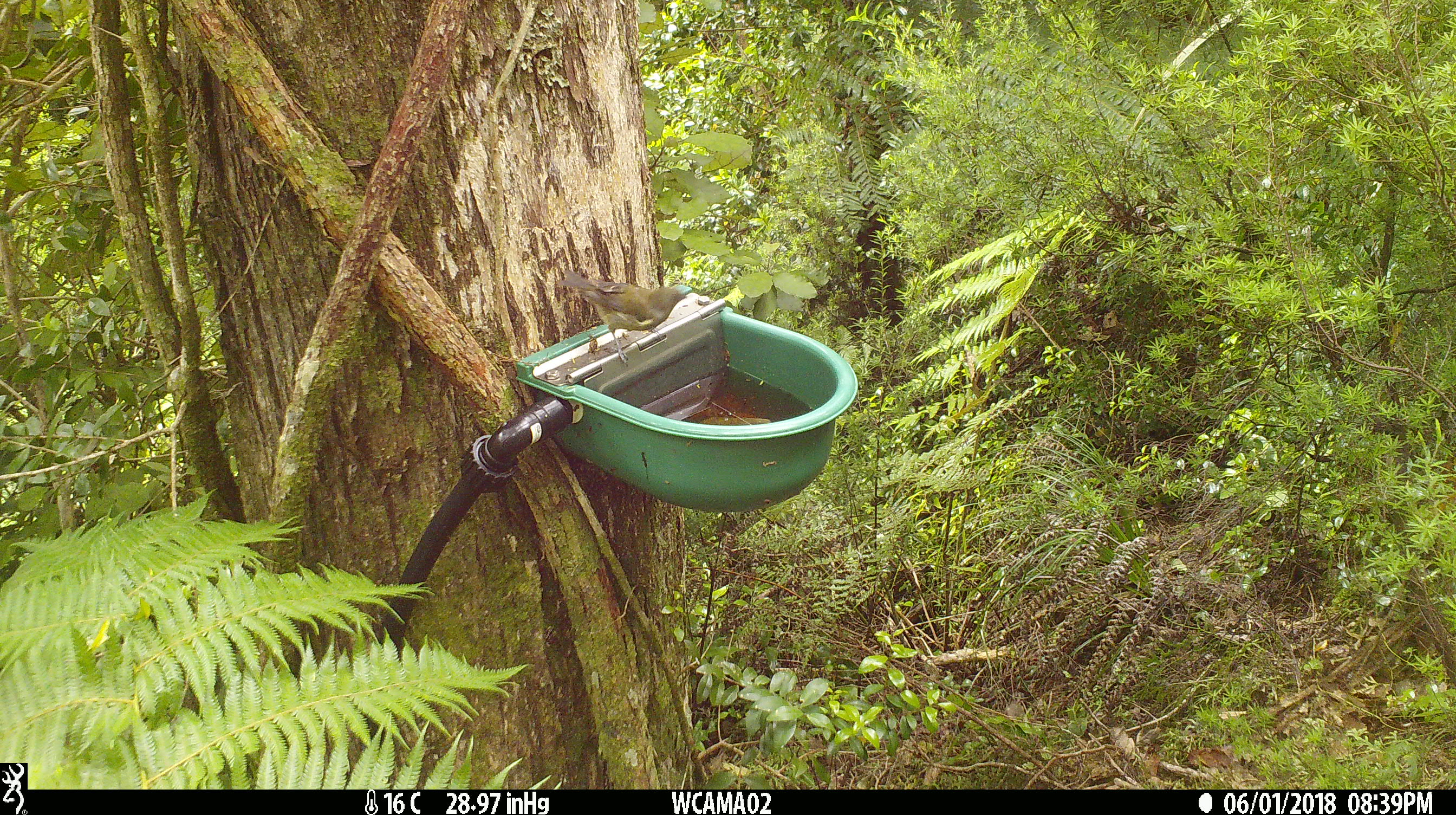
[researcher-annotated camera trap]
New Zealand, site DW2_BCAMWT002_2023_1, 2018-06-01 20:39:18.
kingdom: Animalia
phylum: Chordata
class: Aves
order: Passeriformes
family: Meliphagidae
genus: Anthornis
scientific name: Anthornis melanura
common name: new zealand bellbird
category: bellbird